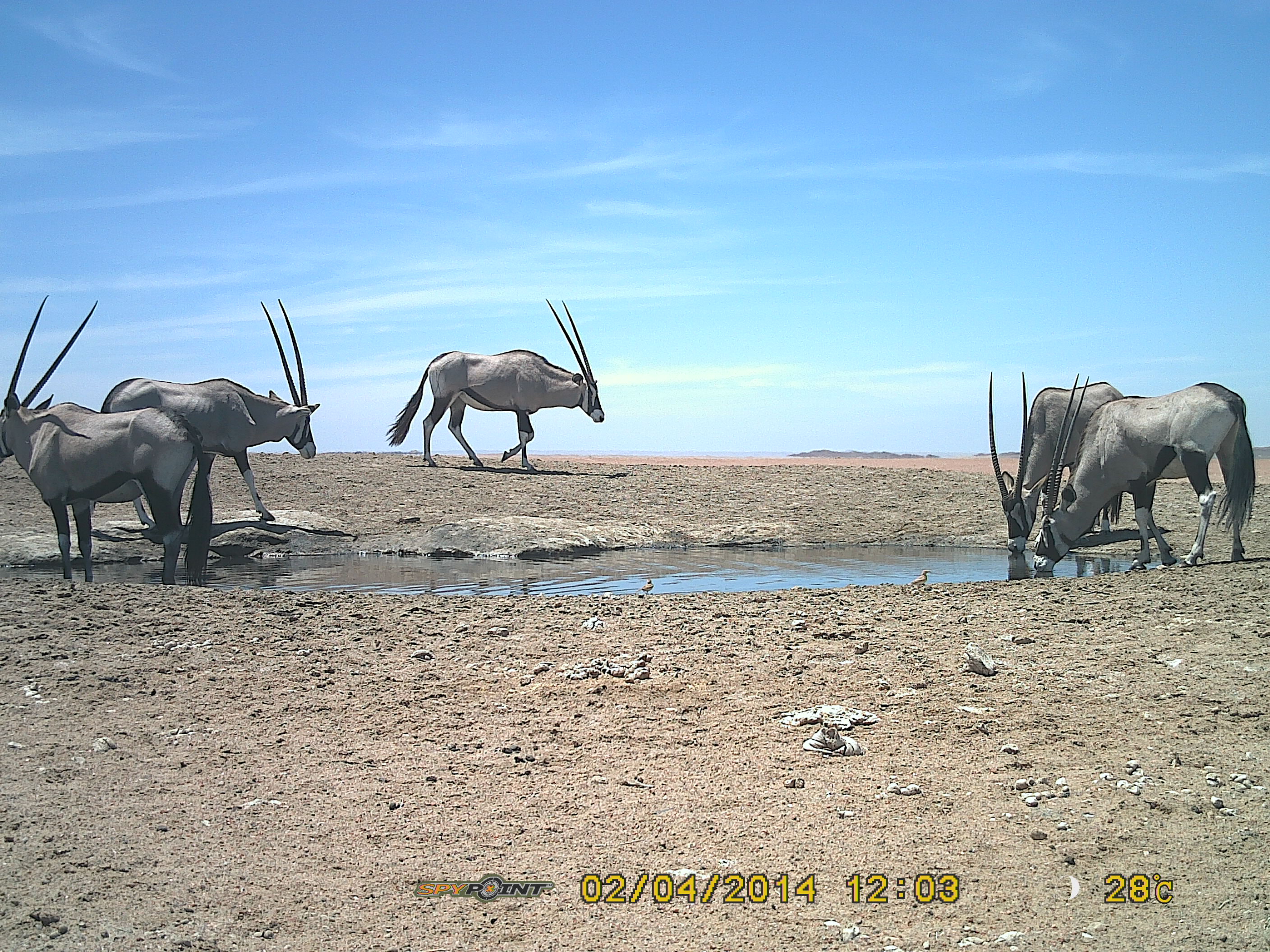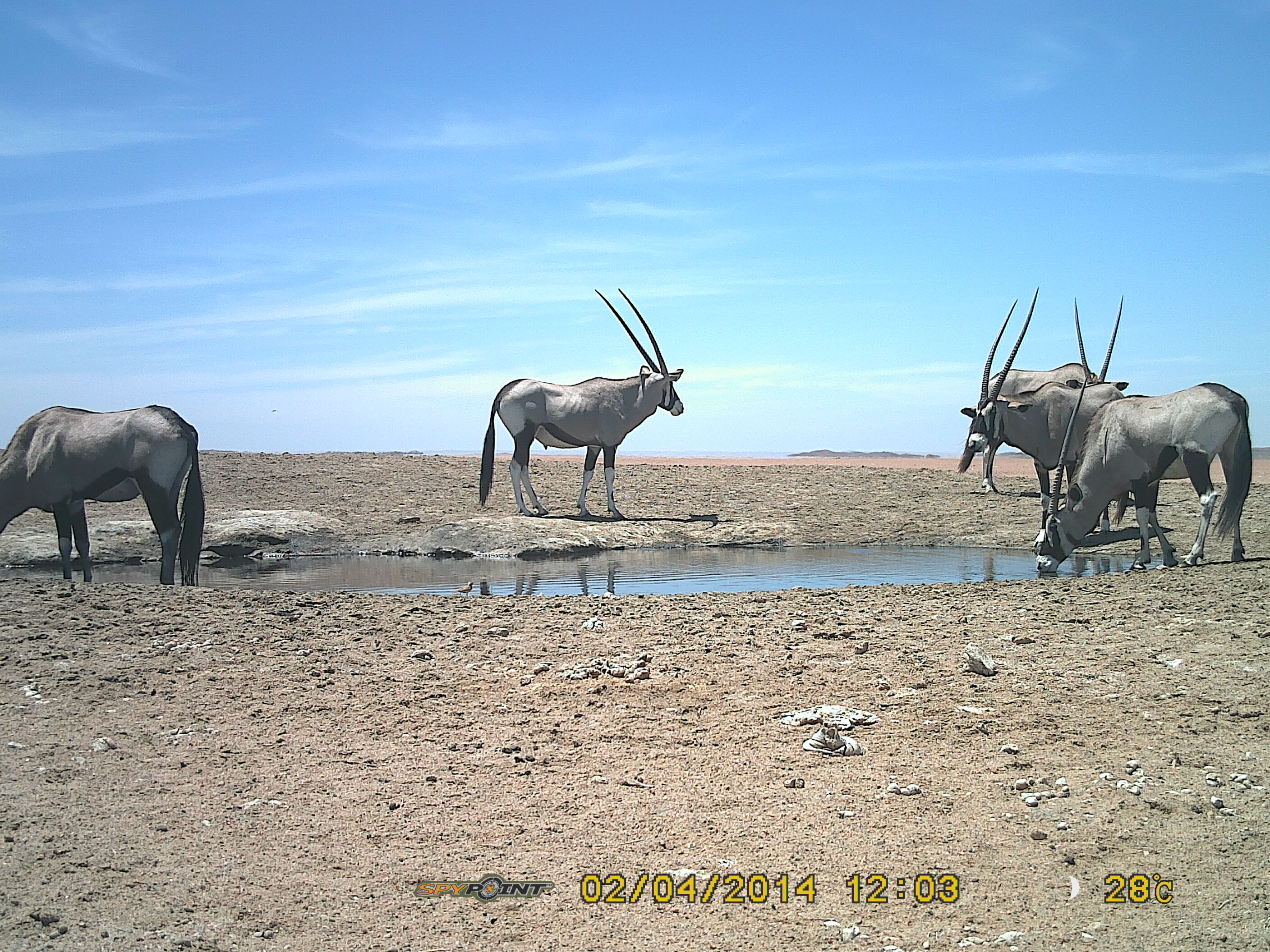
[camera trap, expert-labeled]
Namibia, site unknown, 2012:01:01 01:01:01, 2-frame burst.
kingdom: Animalia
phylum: Chordata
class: Mammalia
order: Artiodactyla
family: Bovidae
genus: Oryx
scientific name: Oryx gazella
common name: gemsbok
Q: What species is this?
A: Oryx gazella (gemsbok).